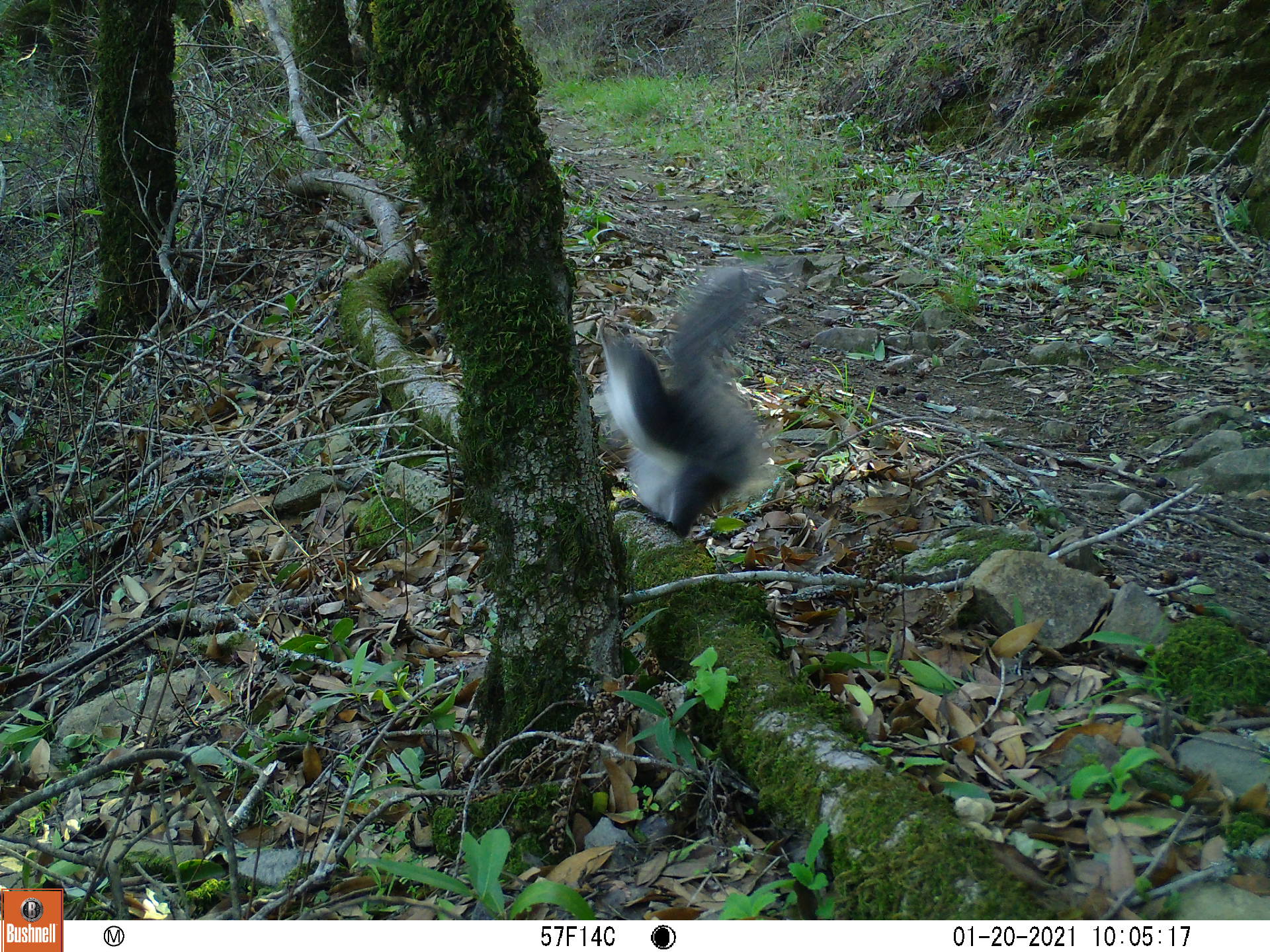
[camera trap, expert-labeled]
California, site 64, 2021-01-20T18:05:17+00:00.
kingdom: Animalia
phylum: Chordata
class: Mammalia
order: Rodentia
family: Sciuridae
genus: Sciurus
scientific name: Sciurus griseus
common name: western gray squirrel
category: western grey squirrel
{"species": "western grey squirrel (western gray squirrel) (Sciurus griseus)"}